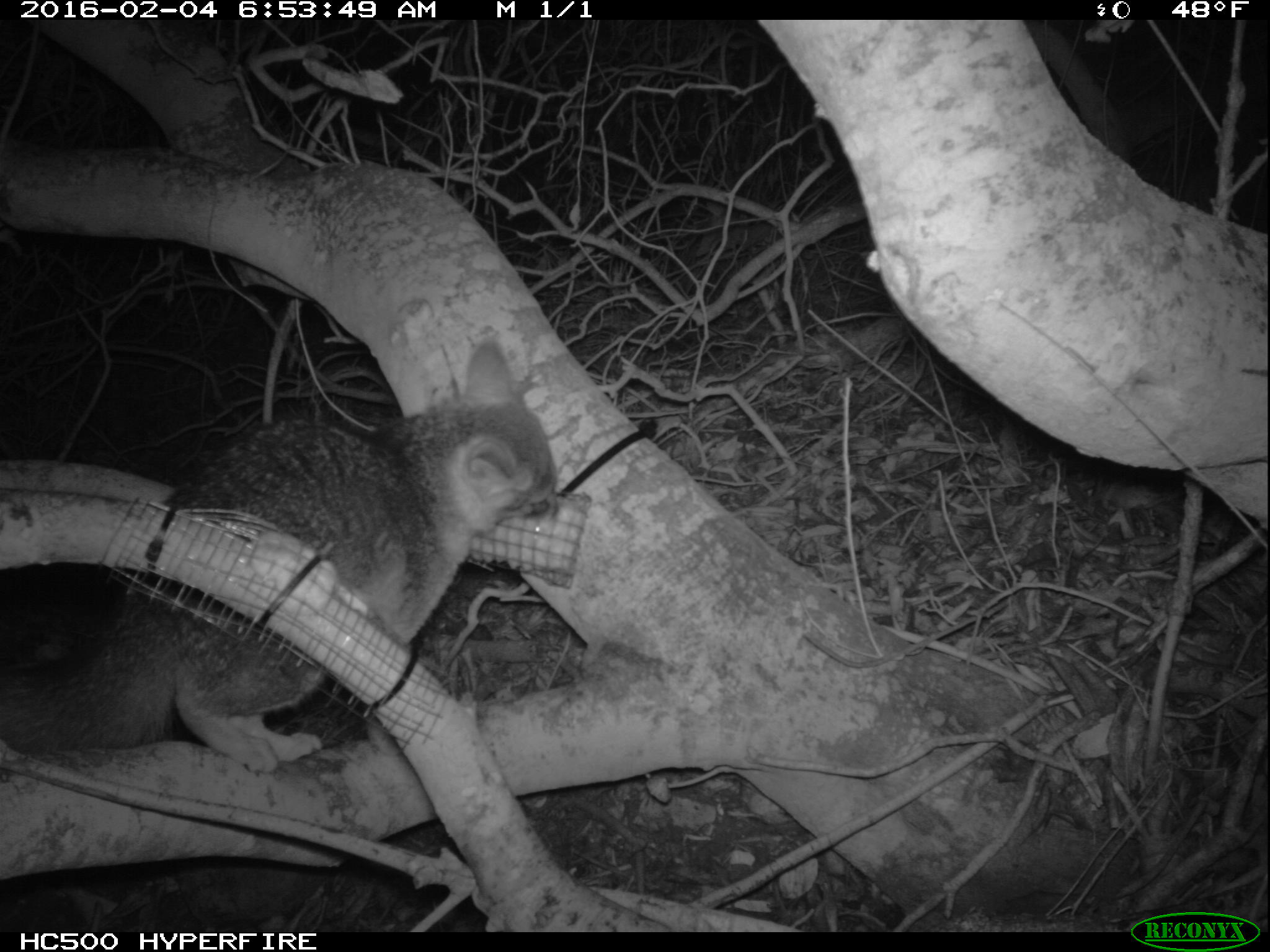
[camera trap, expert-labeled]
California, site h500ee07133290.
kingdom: Animalia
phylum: Chordata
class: Mammalia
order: Carnivora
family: Canidae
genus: Urocyon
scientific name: Urocyon littoralis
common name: island fox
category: fox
Fox (island fox) (Urocyon littoralis).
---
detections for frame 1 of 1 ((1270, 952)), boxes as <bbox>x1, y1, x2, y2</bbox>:
fox: <bbox>0, 337, 558, 776</bbox>